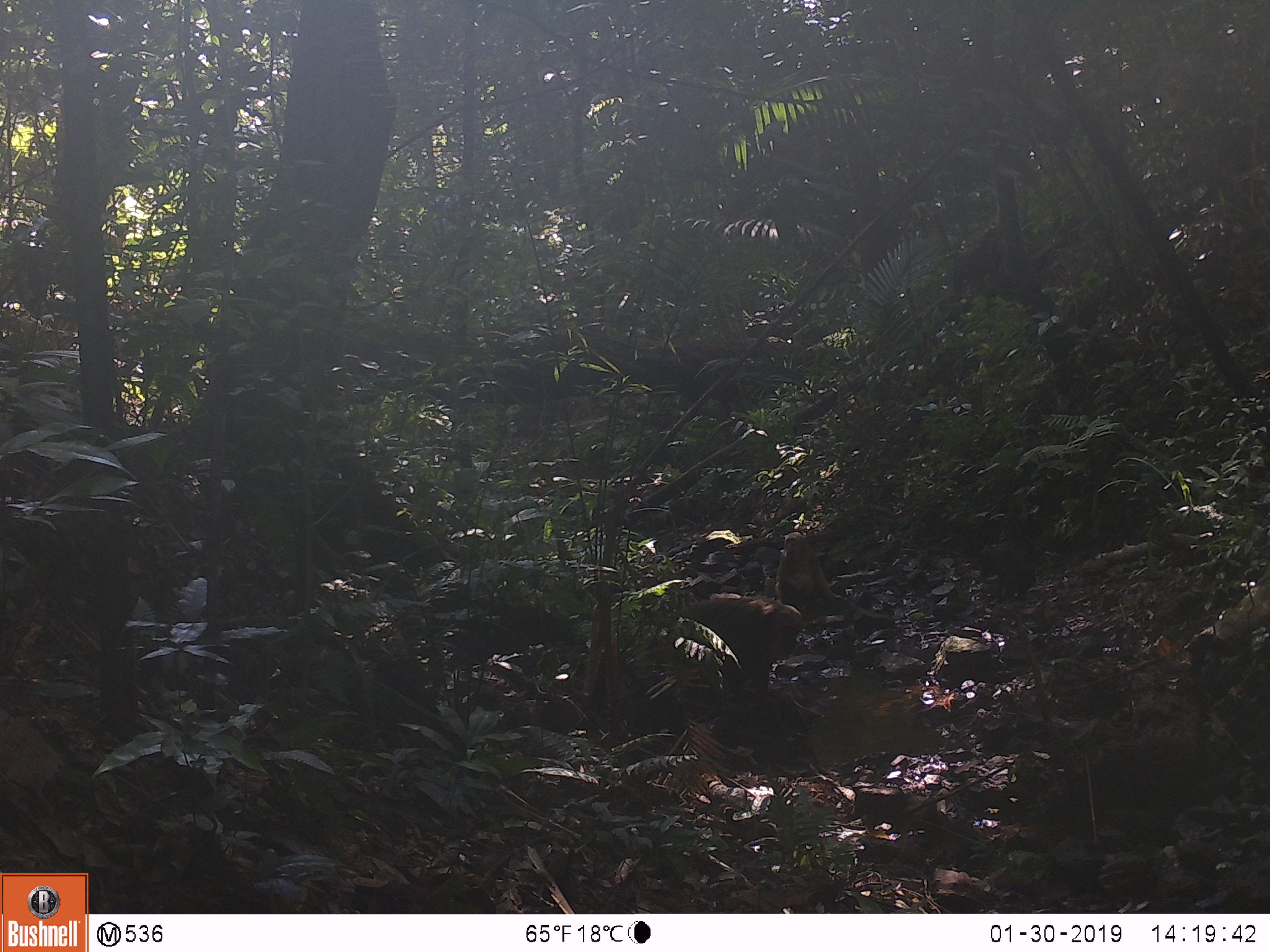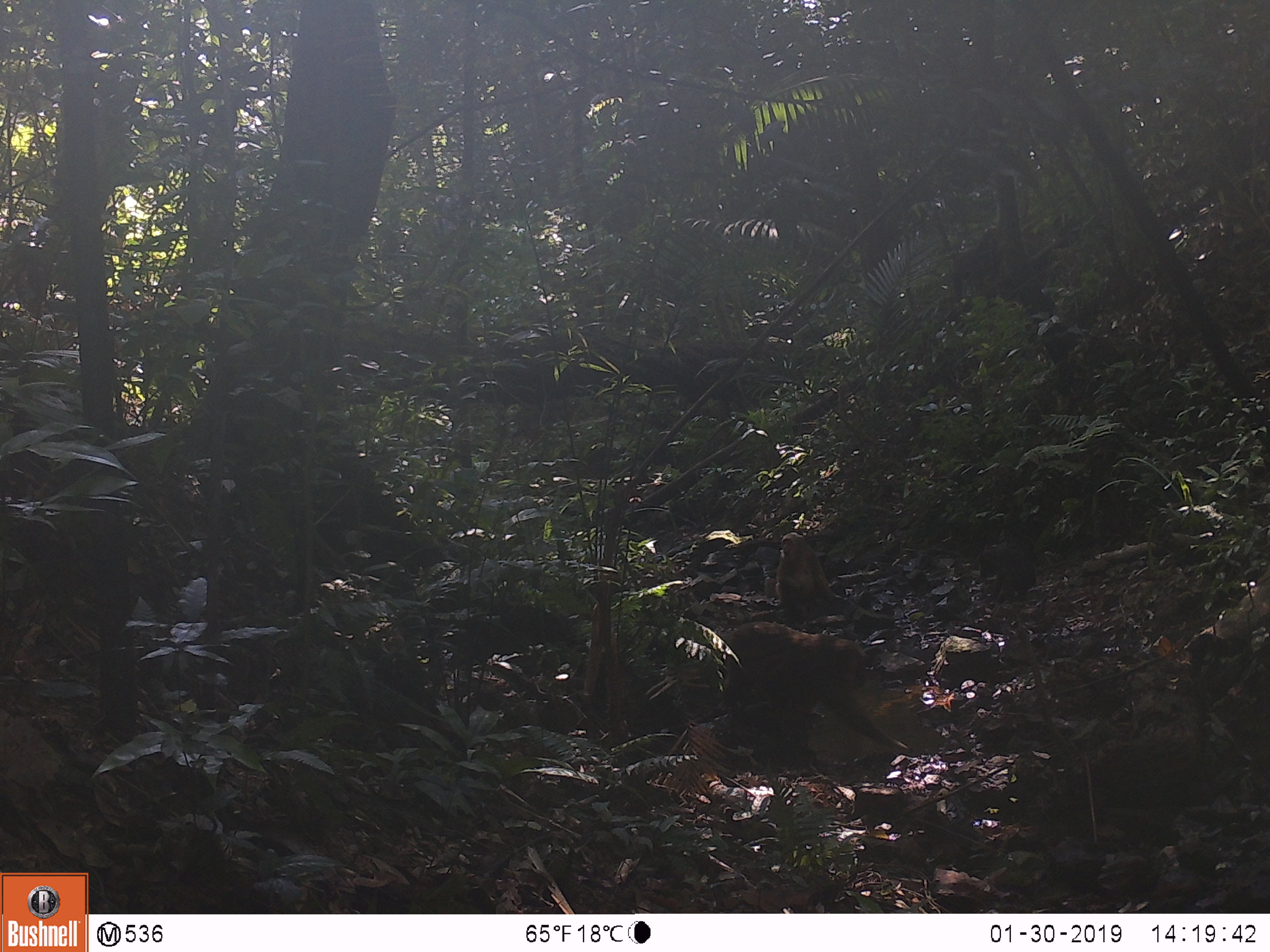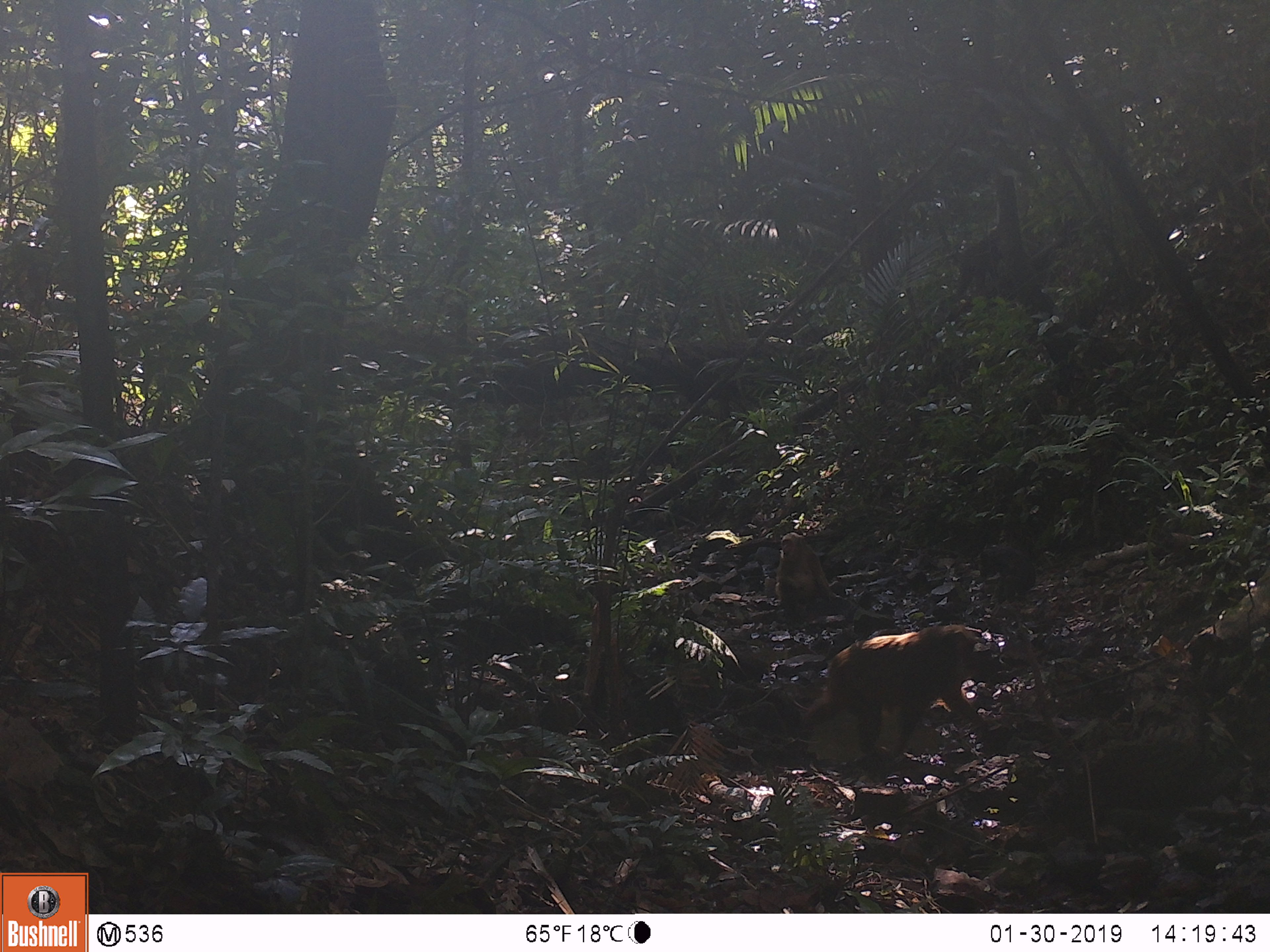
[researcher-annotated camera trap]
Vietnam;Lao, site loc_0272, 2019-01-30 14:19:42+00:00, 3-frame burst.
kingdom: Animalia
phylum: Chordata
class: Mammalia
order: Primates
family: Cercopithecidae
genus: Macaca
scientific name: Macaca arctoides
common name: stump-tailed macaque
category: stump tailed macaque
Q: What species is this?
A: Stump tailed macaque (stump-tailed macaque) (Macaca arctoides).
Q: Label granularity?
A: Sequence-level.